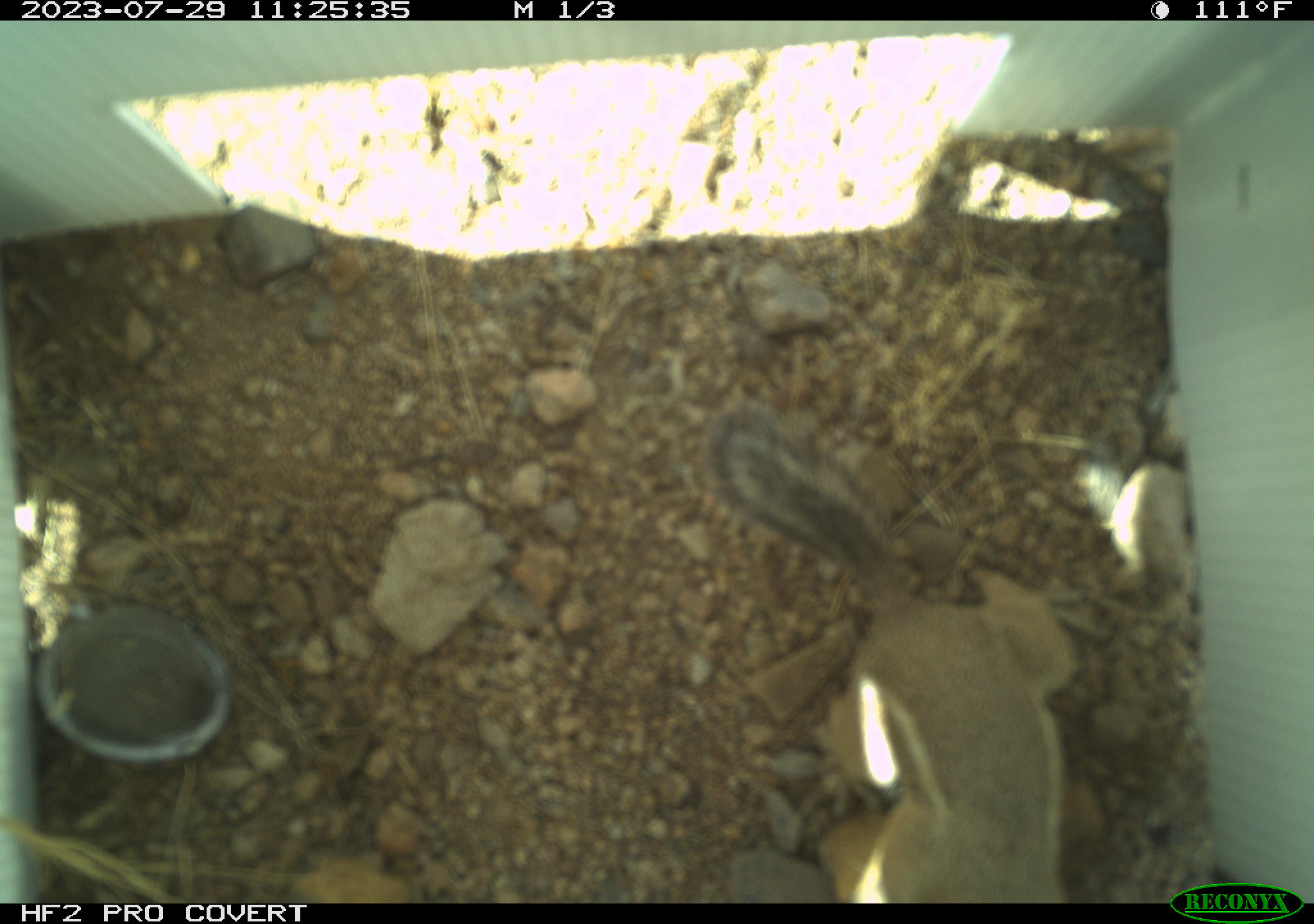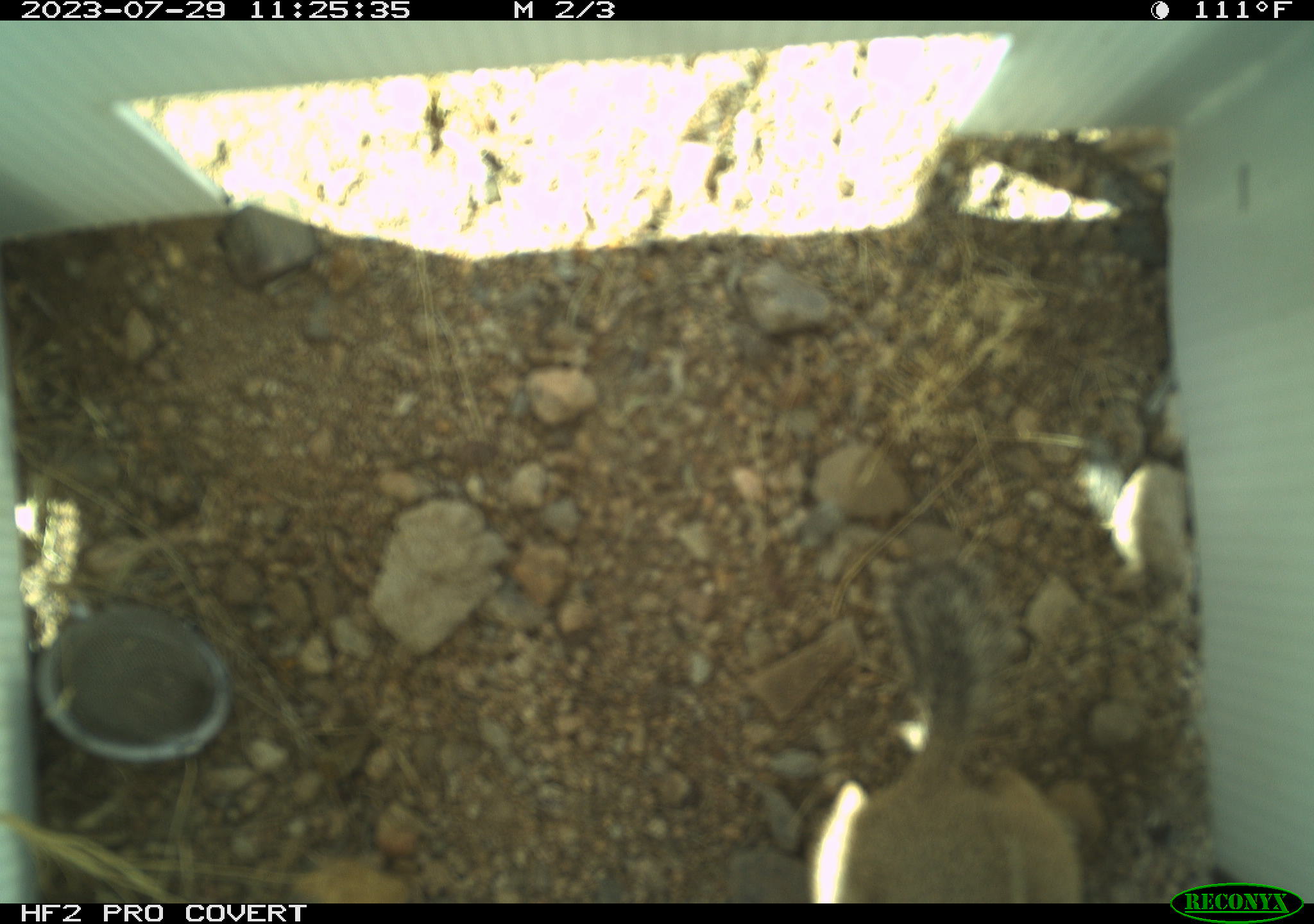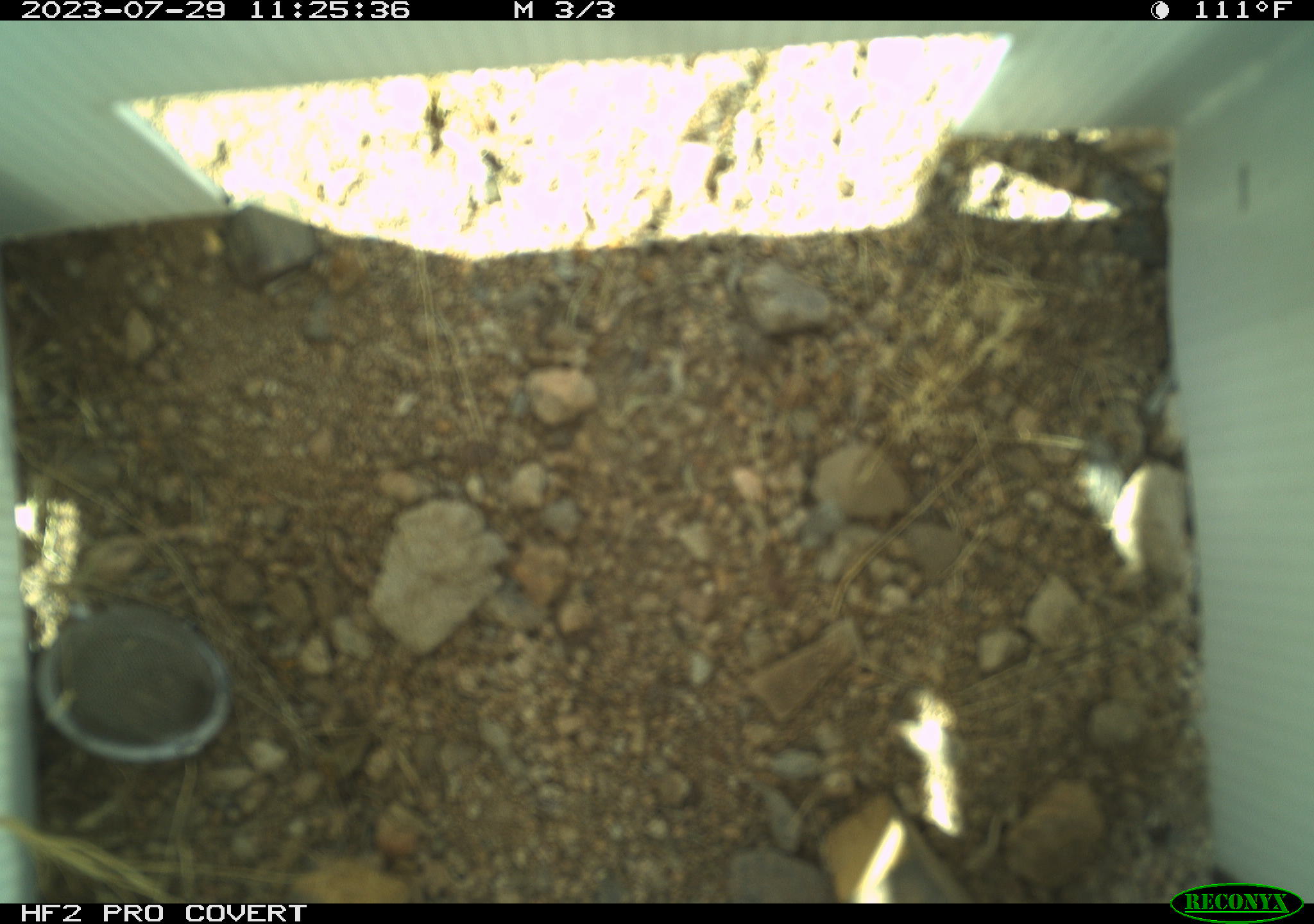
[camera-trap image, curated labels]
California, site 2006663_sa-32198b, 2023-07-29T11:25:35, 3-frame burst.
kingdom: Animalia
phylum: Chordata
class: Mammalia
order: Rodentia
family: Sciuridae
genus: Ammospermophilus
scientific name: Ammospermophilus leucurus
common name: white-tailed antelope squirrel